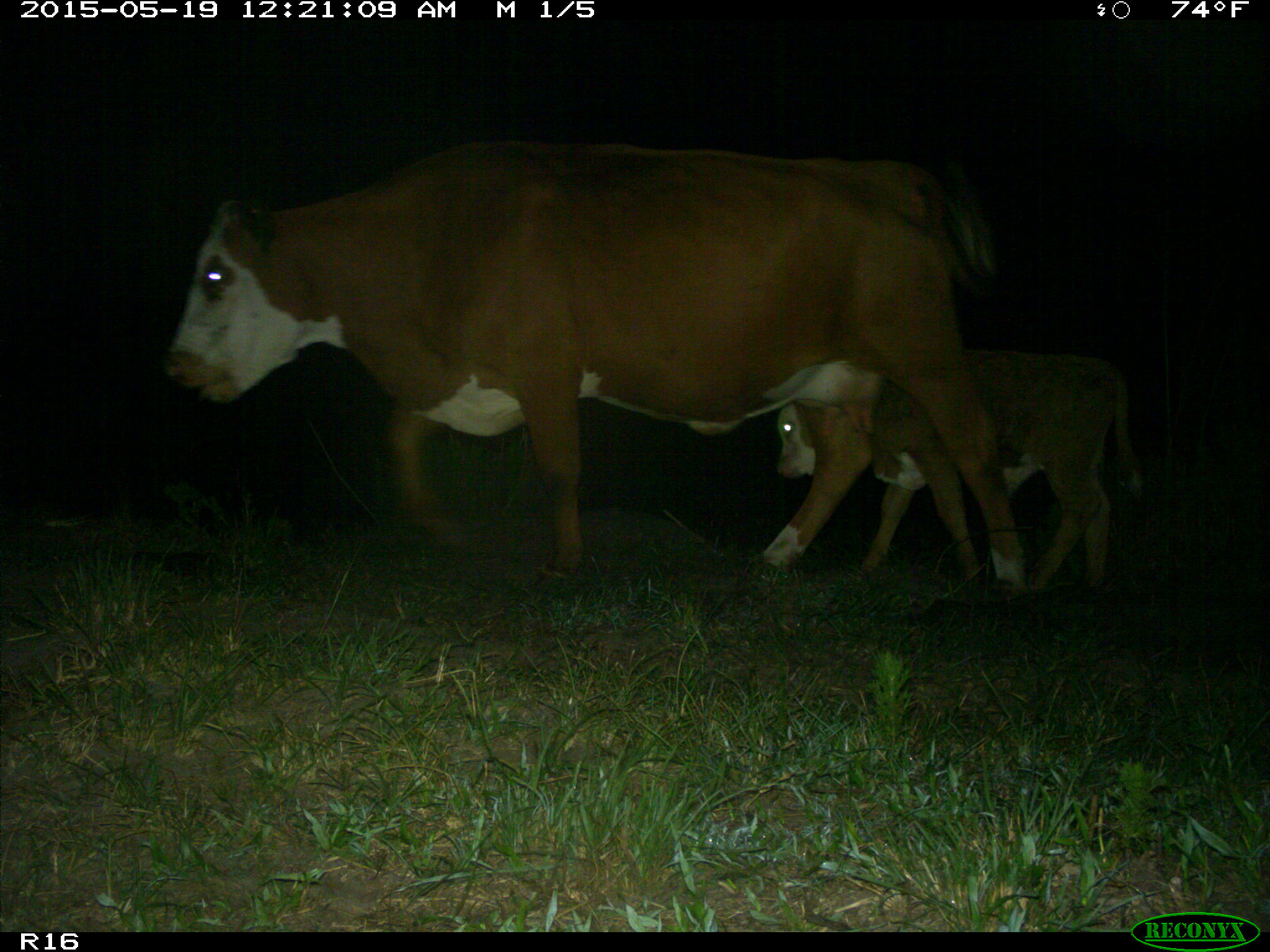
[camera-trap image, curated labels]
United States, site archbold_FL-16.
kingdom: Animalia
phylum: Chordata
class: Mammalia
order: Artiodactyla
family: Bovidae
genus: Bos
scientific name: Bos taurus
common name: domestic cow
Bos taurus (domestic cow).